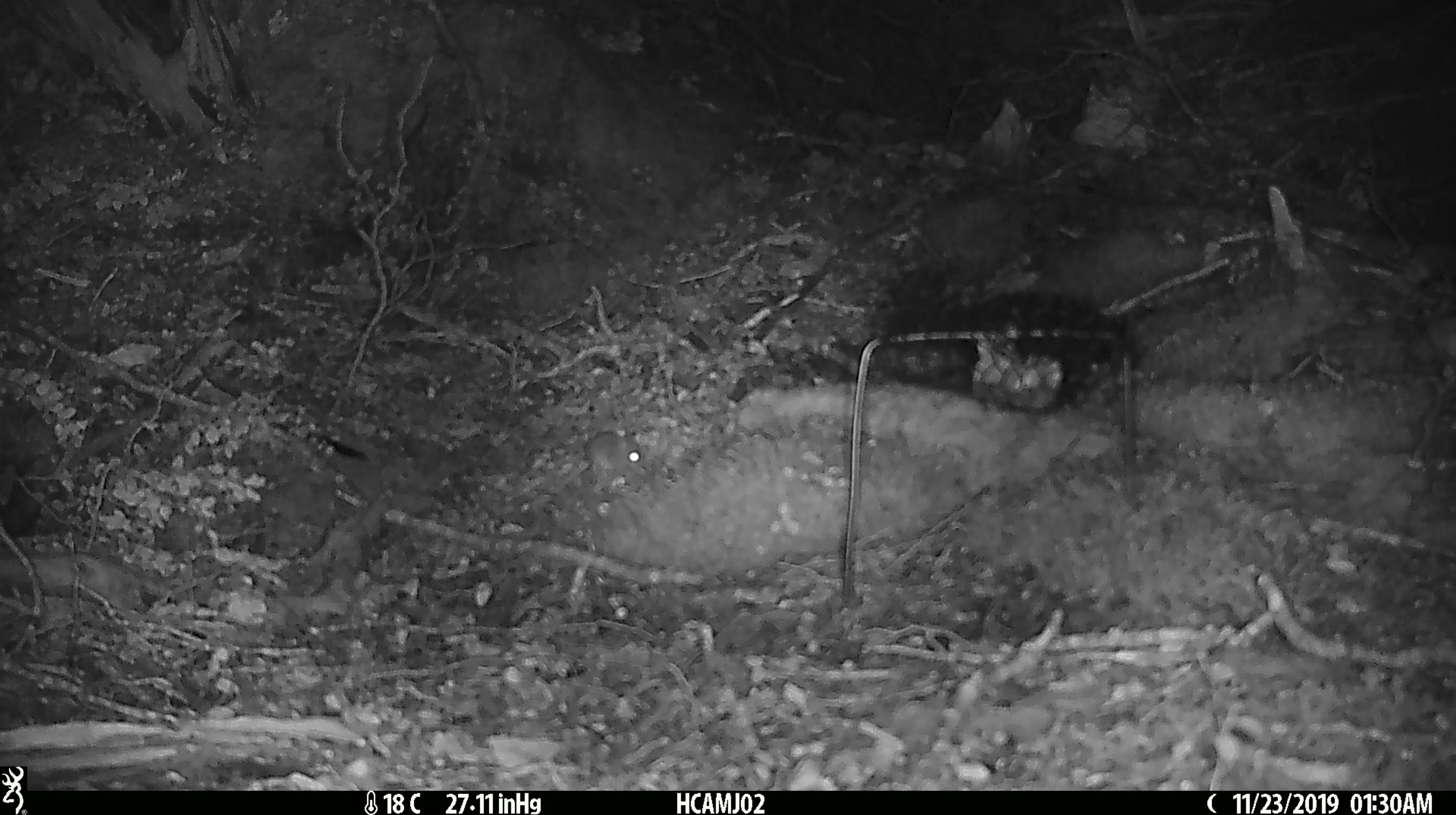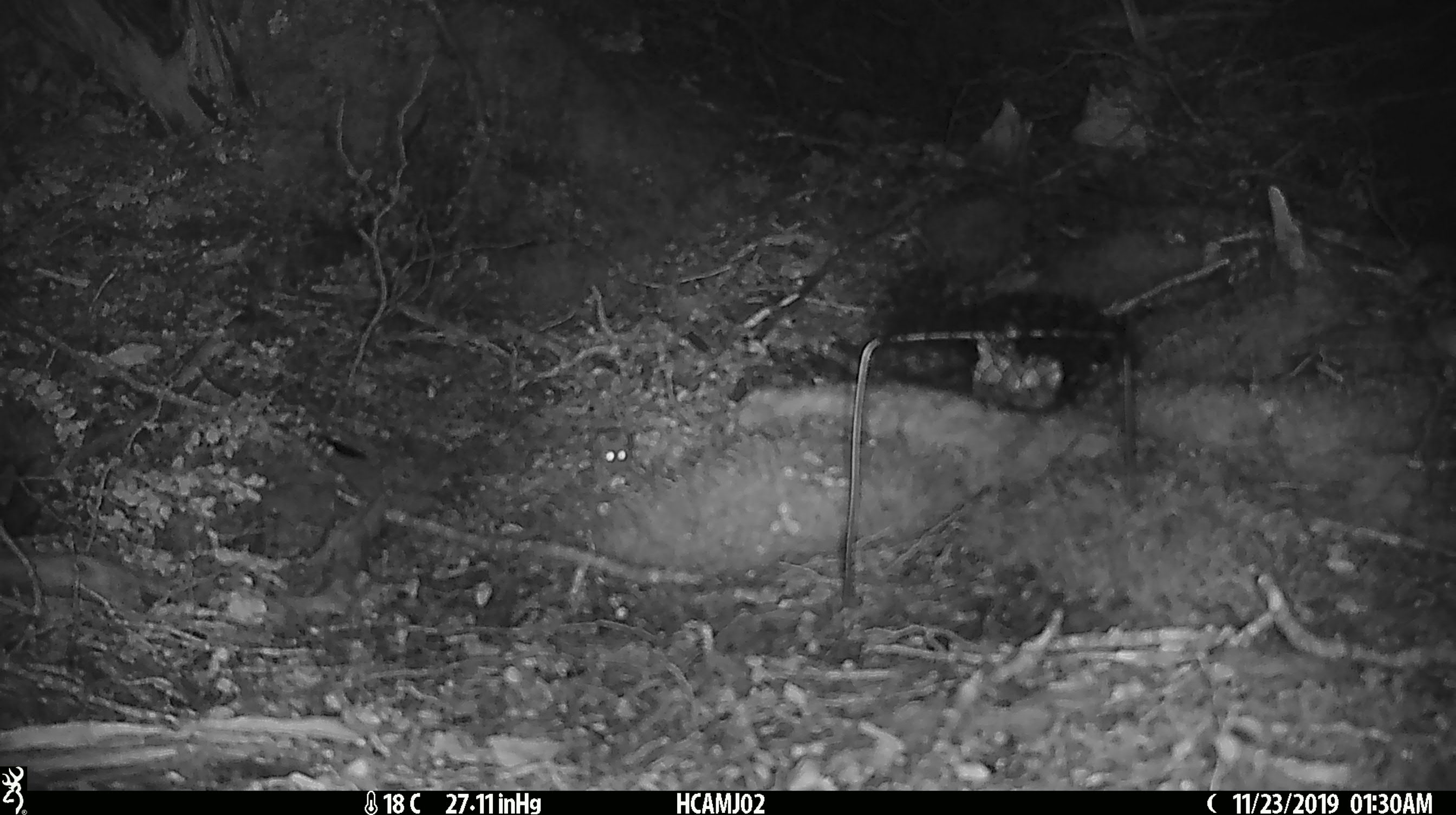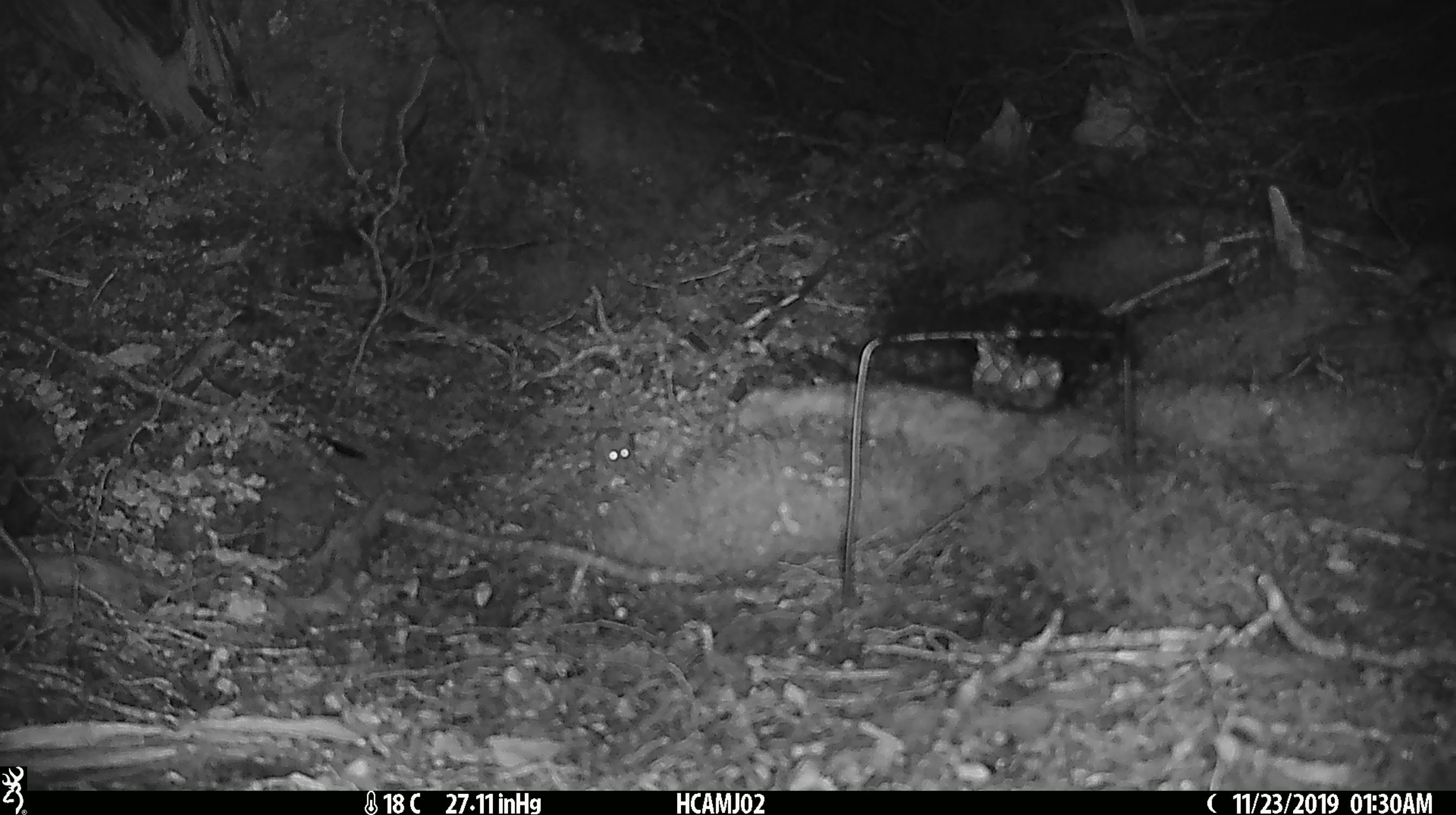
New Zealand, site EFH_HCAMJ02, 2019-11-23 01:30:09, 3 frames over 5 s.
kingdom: Animalia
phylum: Chordata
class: Mammalia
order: Rodentia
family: Muridae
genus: Mus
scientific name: Mus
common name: mouse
Mouse (Mus).